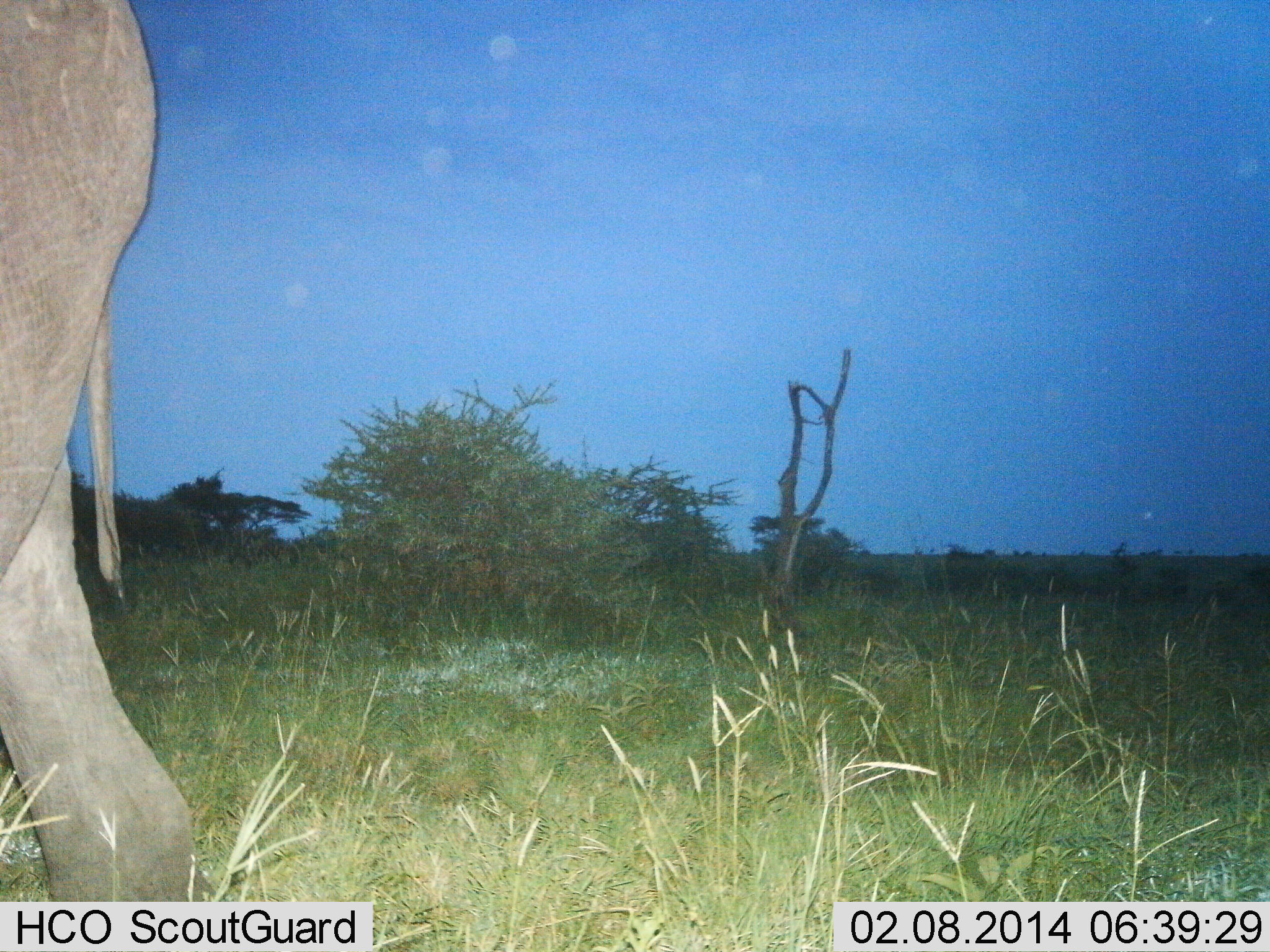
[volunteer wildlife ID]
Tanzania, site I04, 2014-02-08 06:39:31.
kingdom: Animalia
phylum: Chordata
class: Mammalia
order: Proboscidea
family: Elephantidae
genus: Loxodonta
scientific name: Loxodonta africana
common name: african bush elephant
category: elephant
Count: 1.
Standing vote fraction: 30%.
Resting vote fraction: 0%.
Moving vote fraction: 70%.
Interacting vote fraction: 0%.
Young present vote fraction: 0%.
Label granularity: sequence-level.